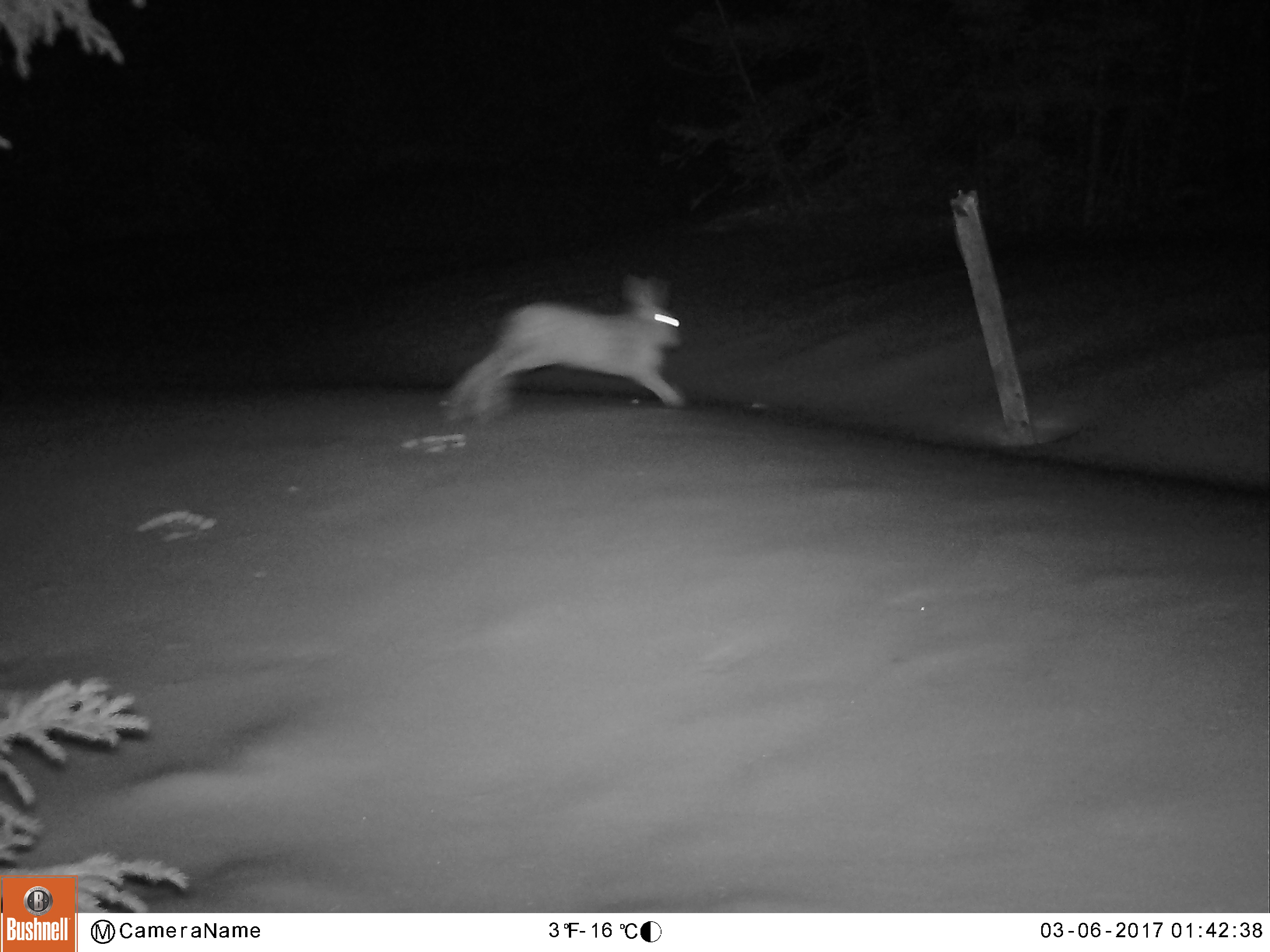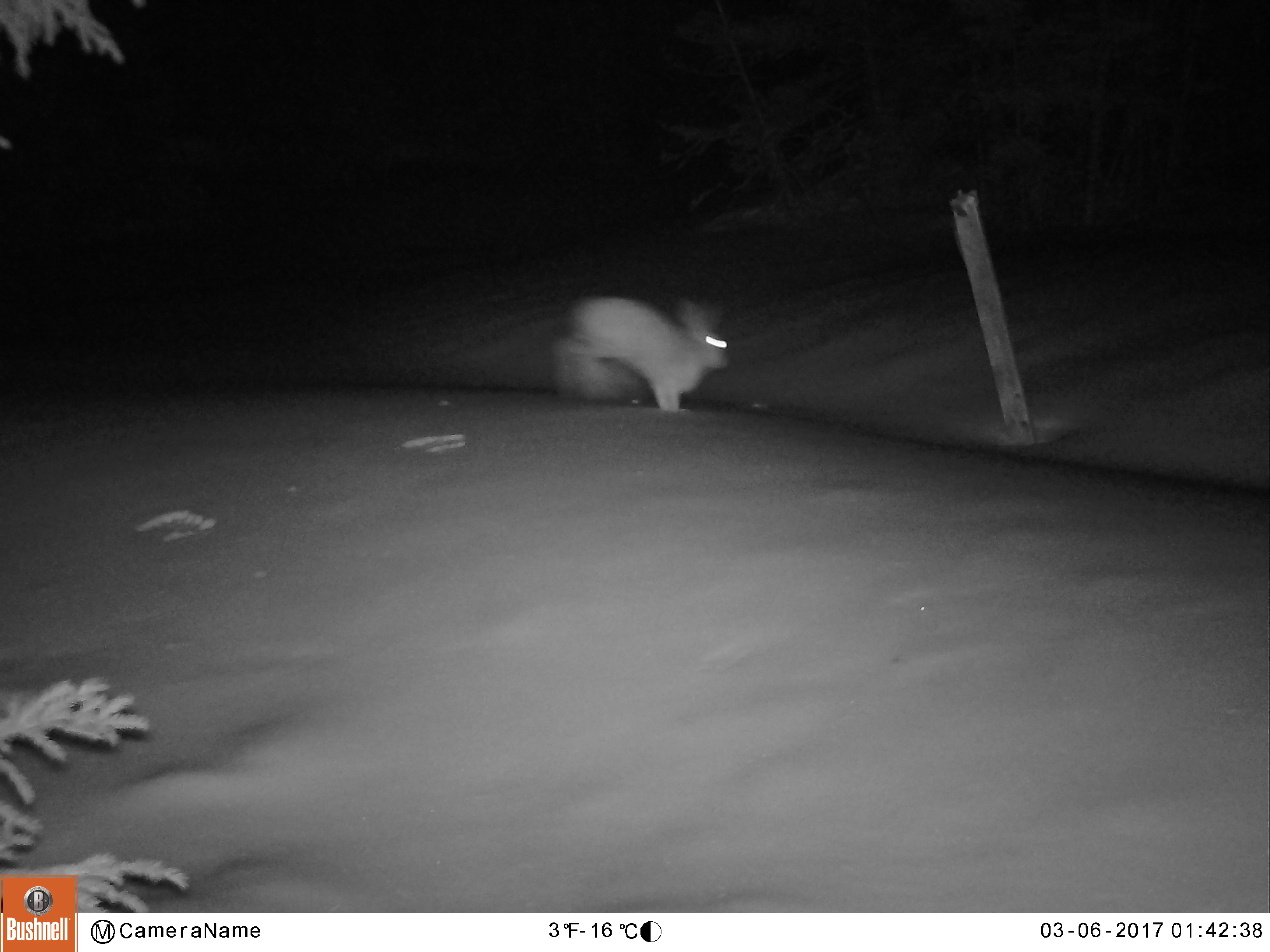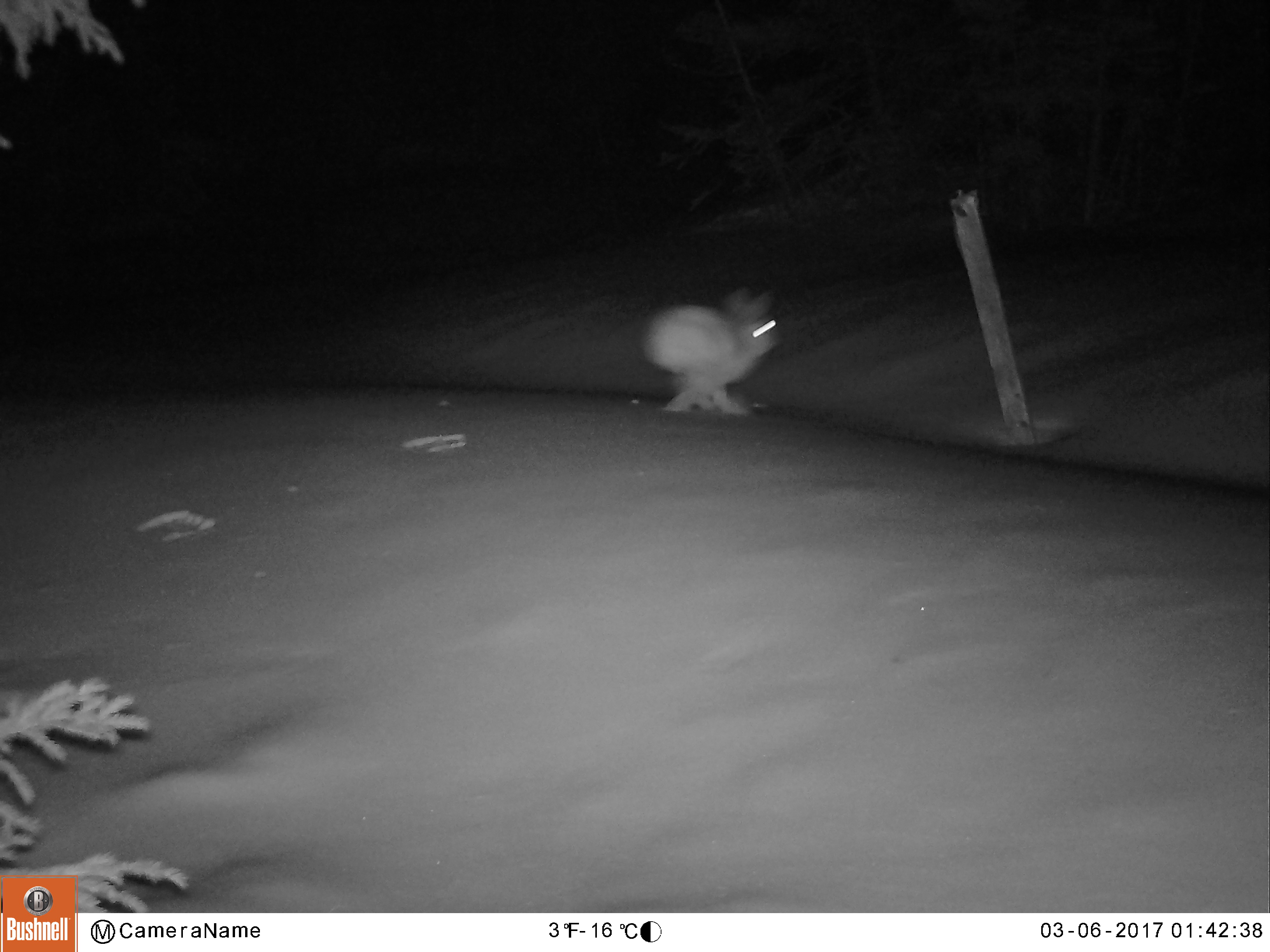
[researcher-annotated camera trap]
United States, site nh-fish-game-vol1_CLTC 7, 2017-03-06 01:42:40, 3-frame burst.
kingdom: Animalia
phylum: Chordata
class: Mammalia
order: Lagomorpha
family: Leporidae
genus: Lepus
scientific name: Lepus americanus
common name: snowshoe hare